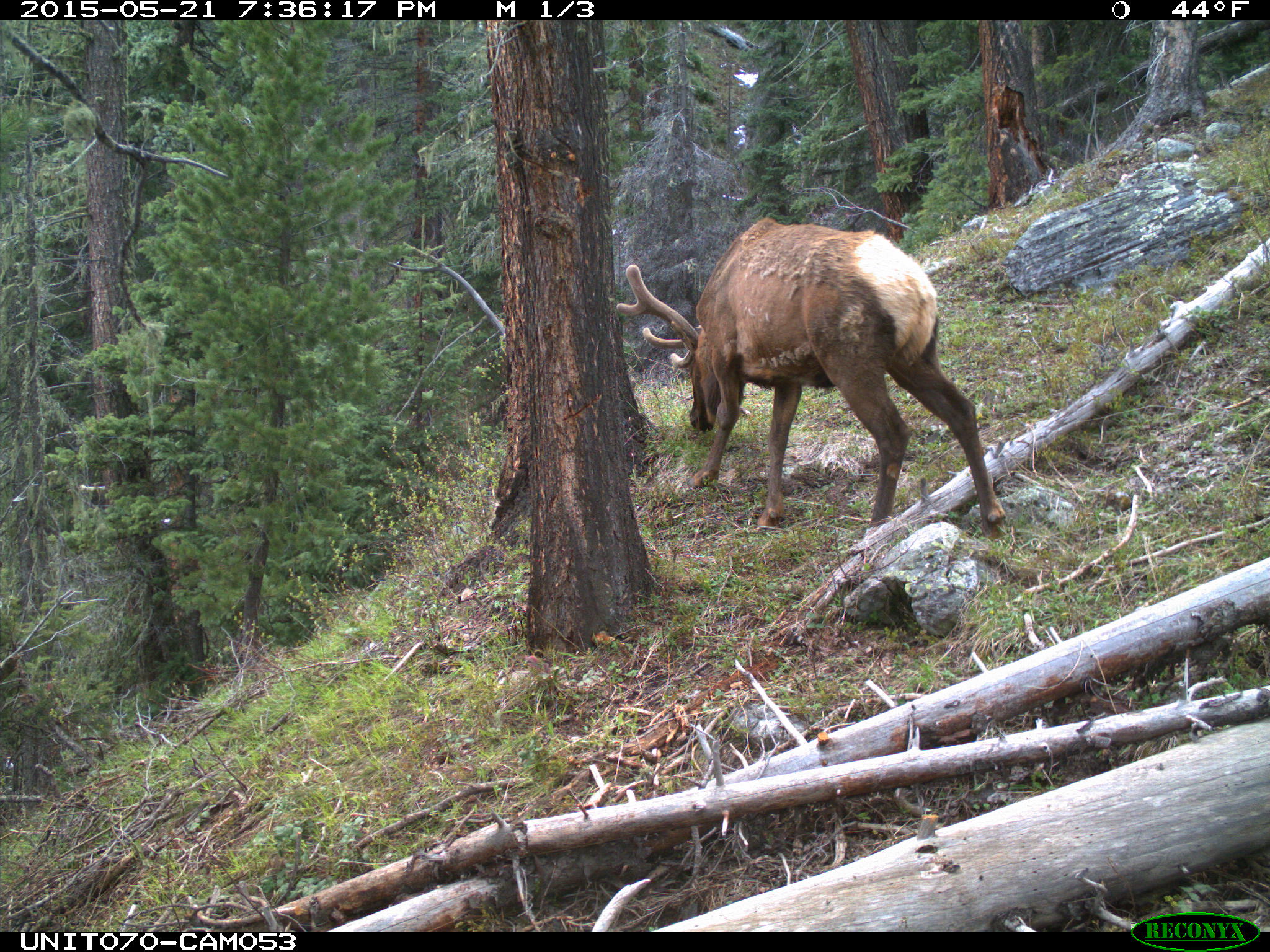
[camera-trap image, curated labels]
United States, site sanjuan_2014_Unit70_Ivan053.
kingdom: Animalia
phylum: Chordata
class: Mammalia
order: Artiodactyla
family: Cervidae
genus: Cervus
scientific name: Cervus elaphus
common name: red deer